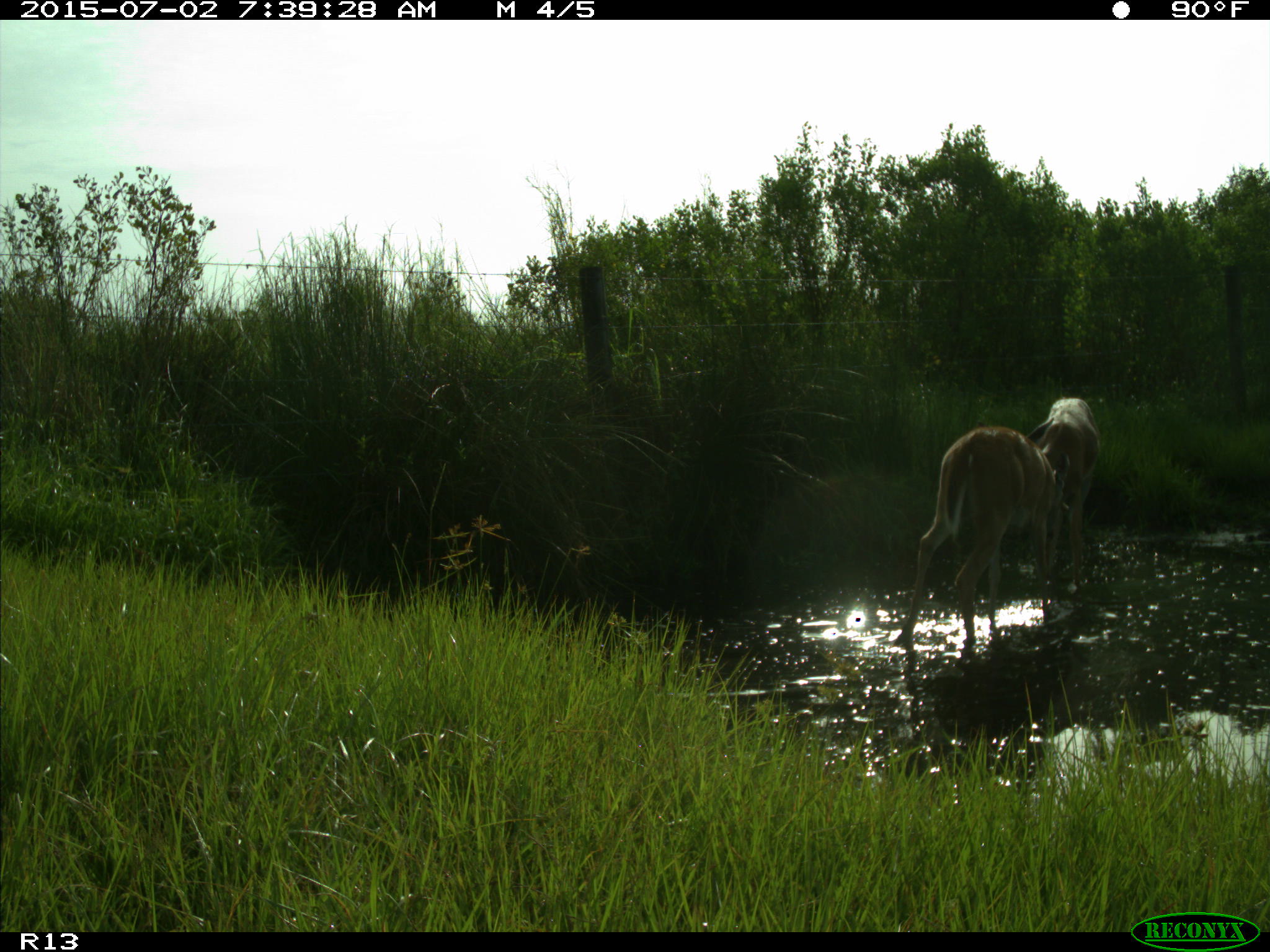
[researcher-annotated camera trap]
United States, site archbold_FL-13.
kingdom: Animalia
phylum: Chordata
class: Mammalia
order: Artiodactyla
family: Cervidae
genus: Odocoileus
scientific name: Odocoileus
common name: deer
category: unidentified deer